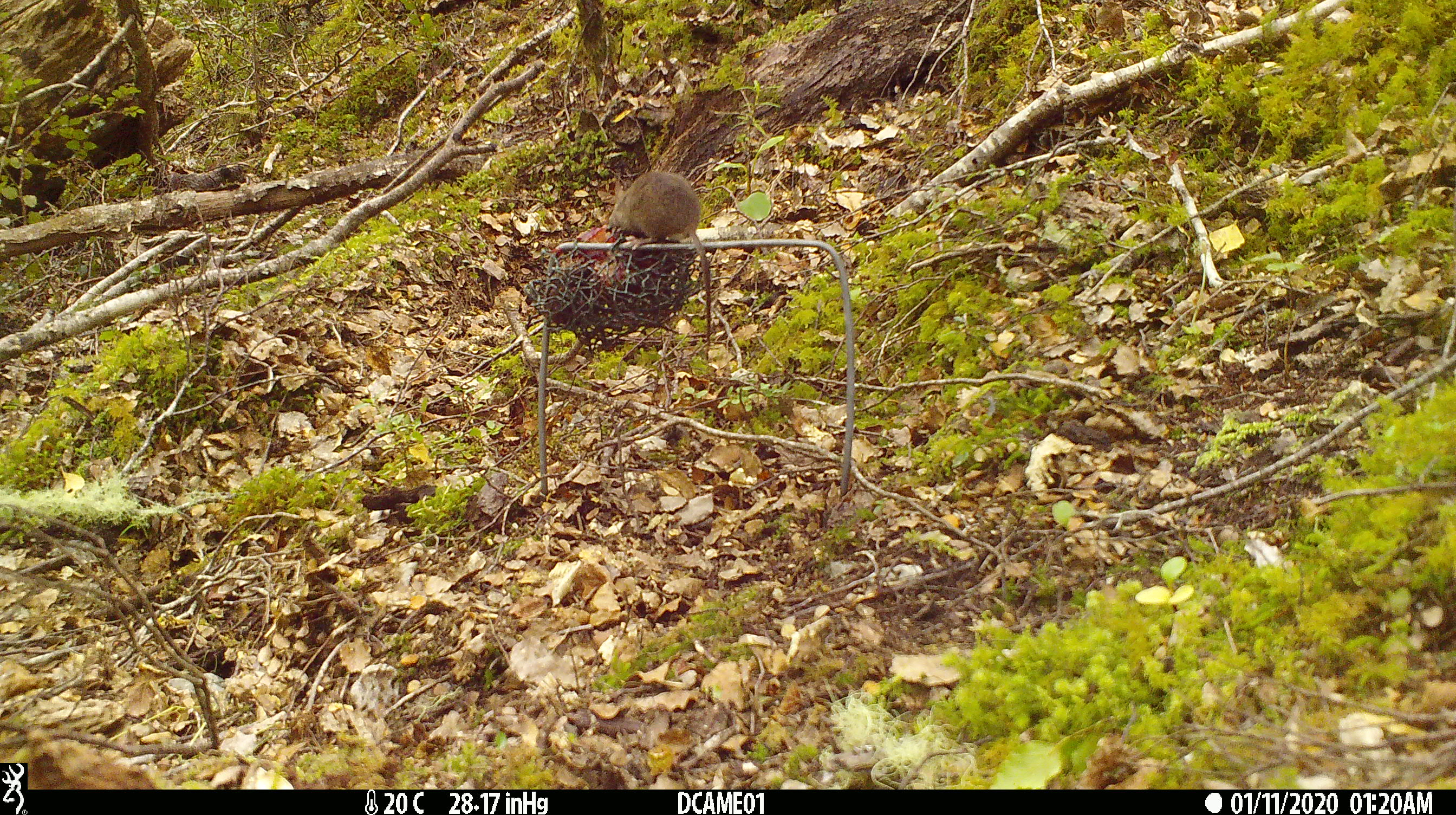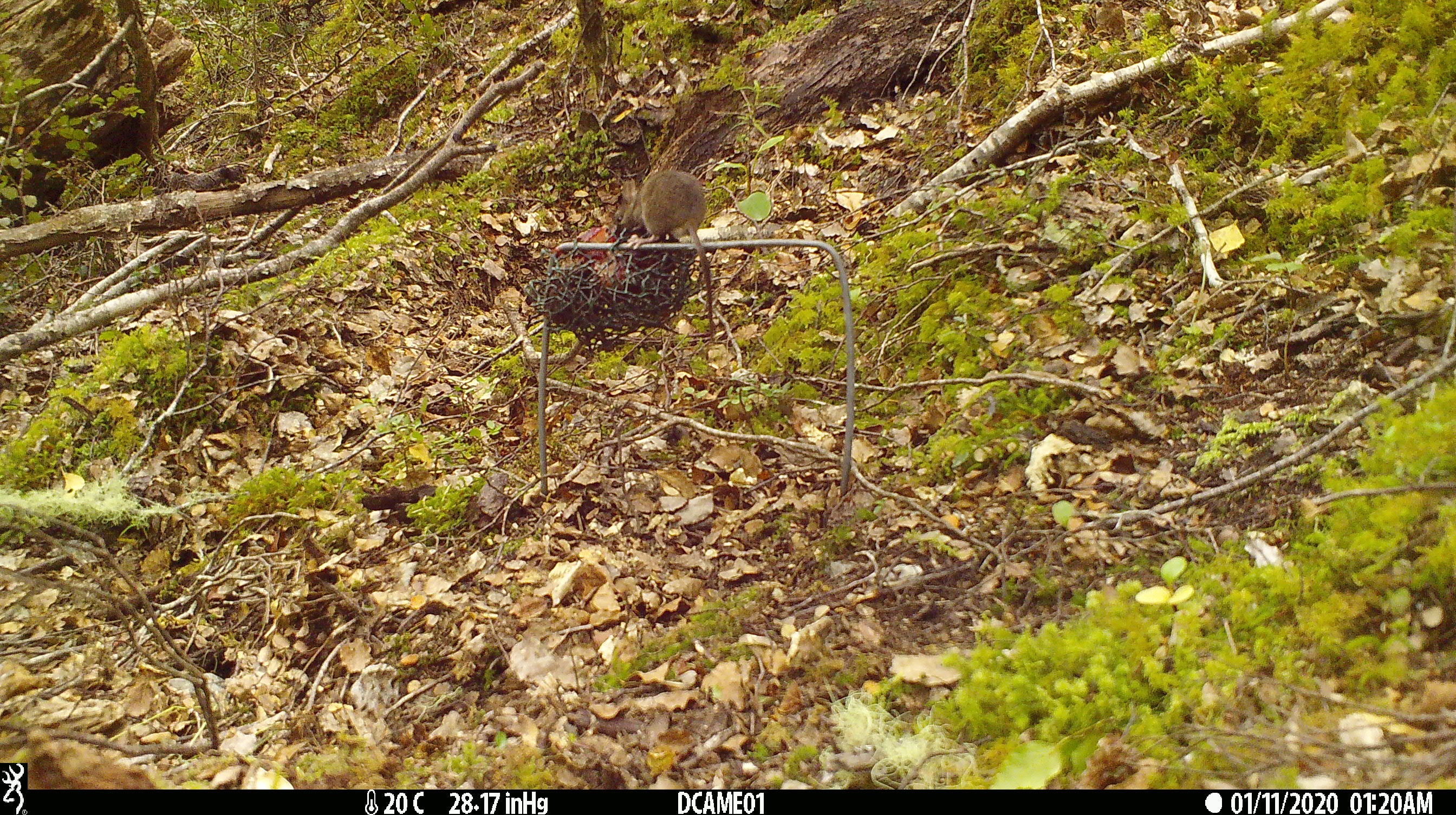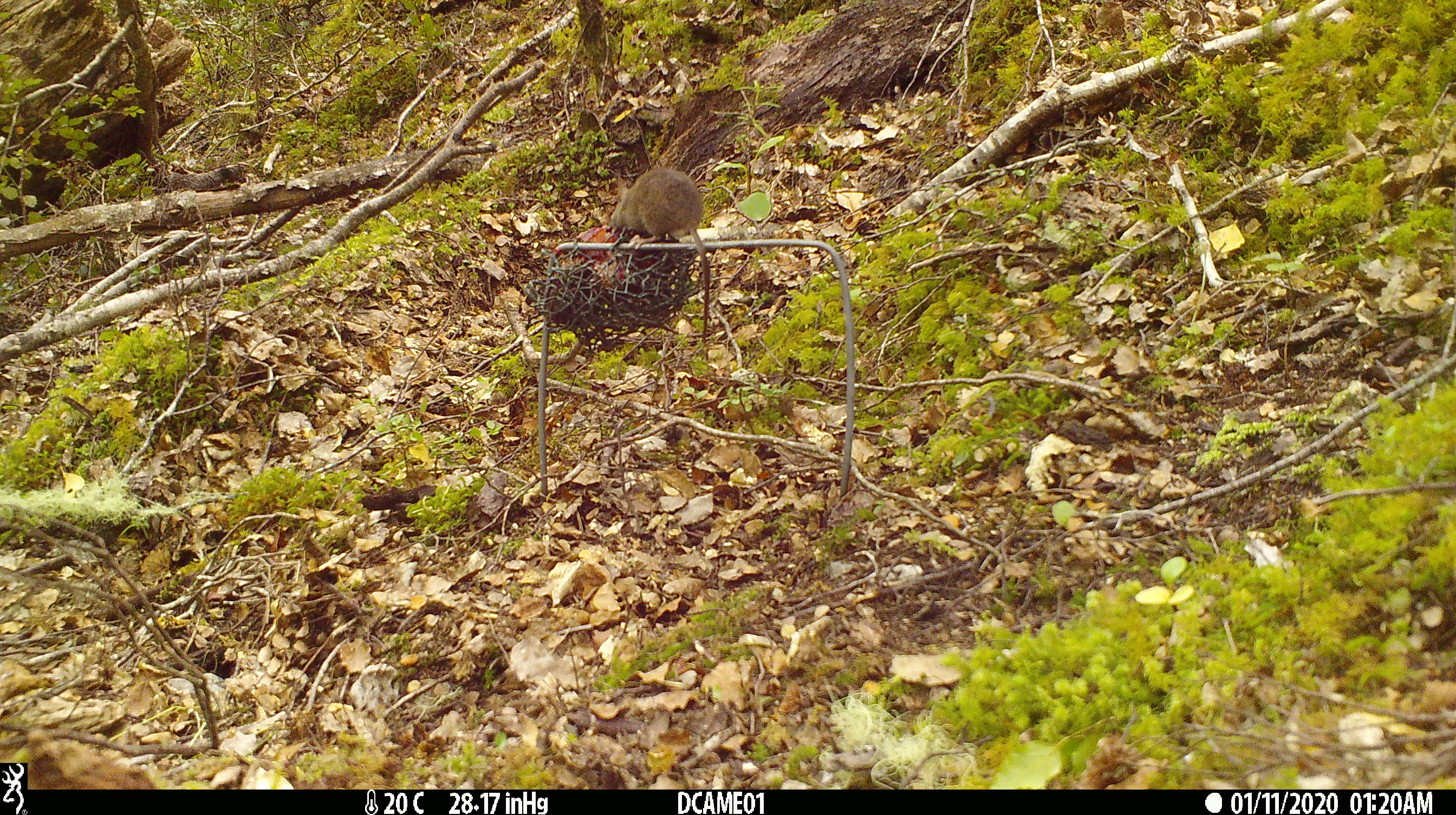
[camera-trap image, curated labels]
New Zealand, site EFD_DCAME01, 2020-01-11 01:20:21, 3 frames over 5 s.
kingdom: Animalia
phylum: Chordata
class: Mammalia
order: Rodentia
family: Muridae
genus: Mus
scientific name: Mus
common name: mouse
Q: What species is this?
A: Mouse (Mus).